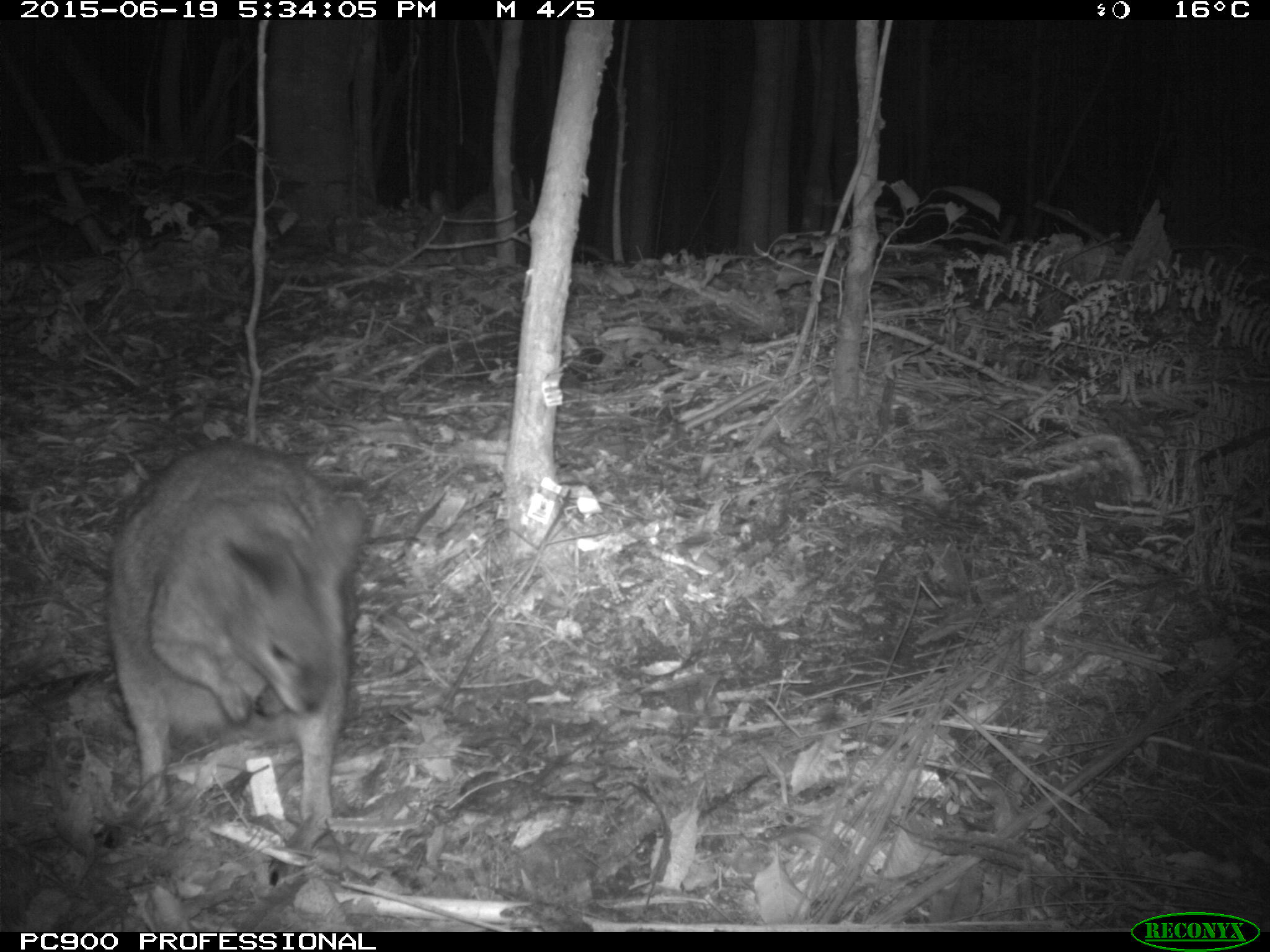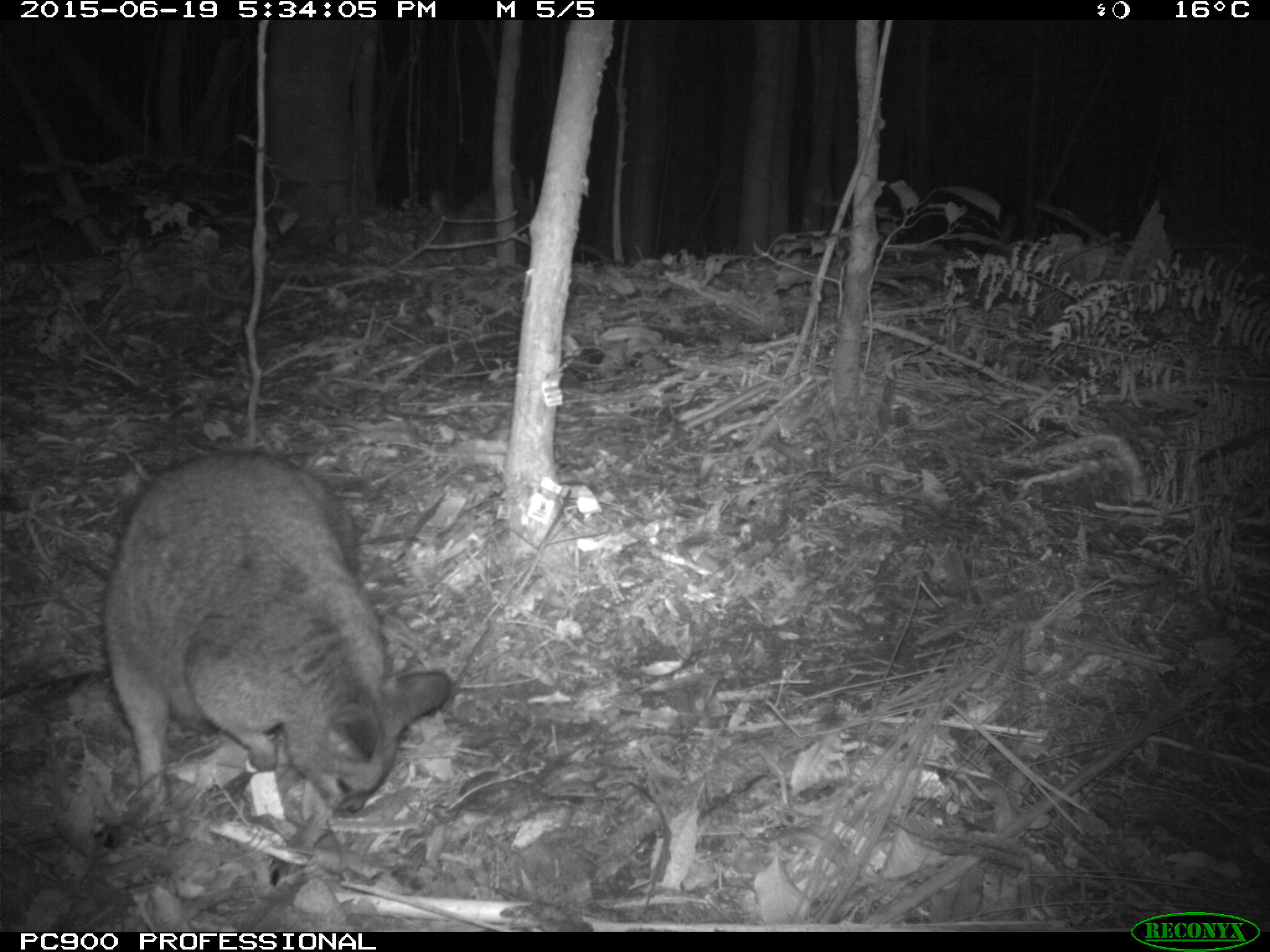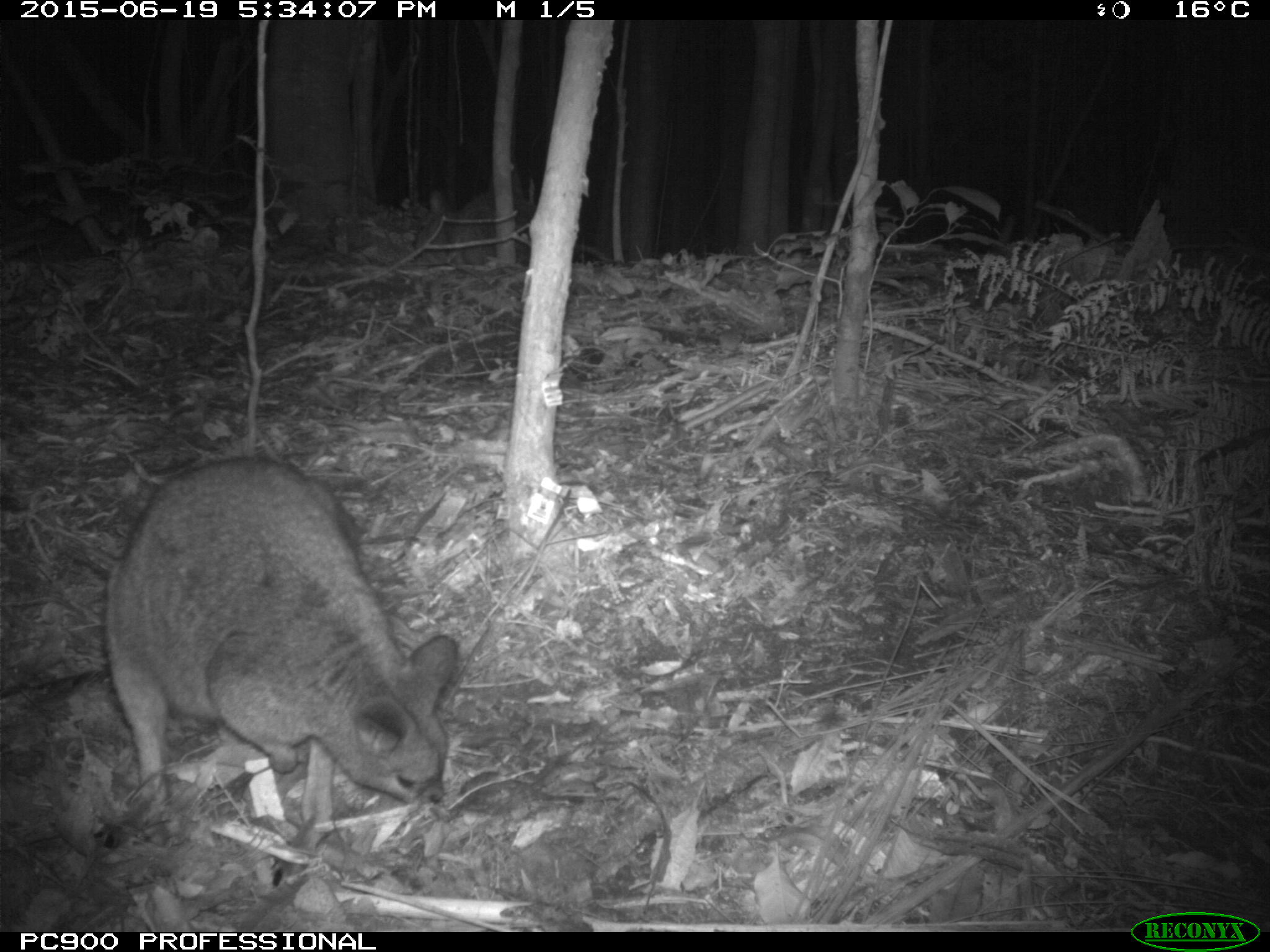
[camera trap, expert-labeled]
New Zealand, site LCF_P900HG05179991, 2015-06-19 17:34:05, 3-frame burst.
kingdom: Animalia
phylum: Chordata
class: Mammalia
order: Diprotodontia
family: Macropodidae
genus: Notamacropus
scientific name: Notamacropus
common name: wallaby